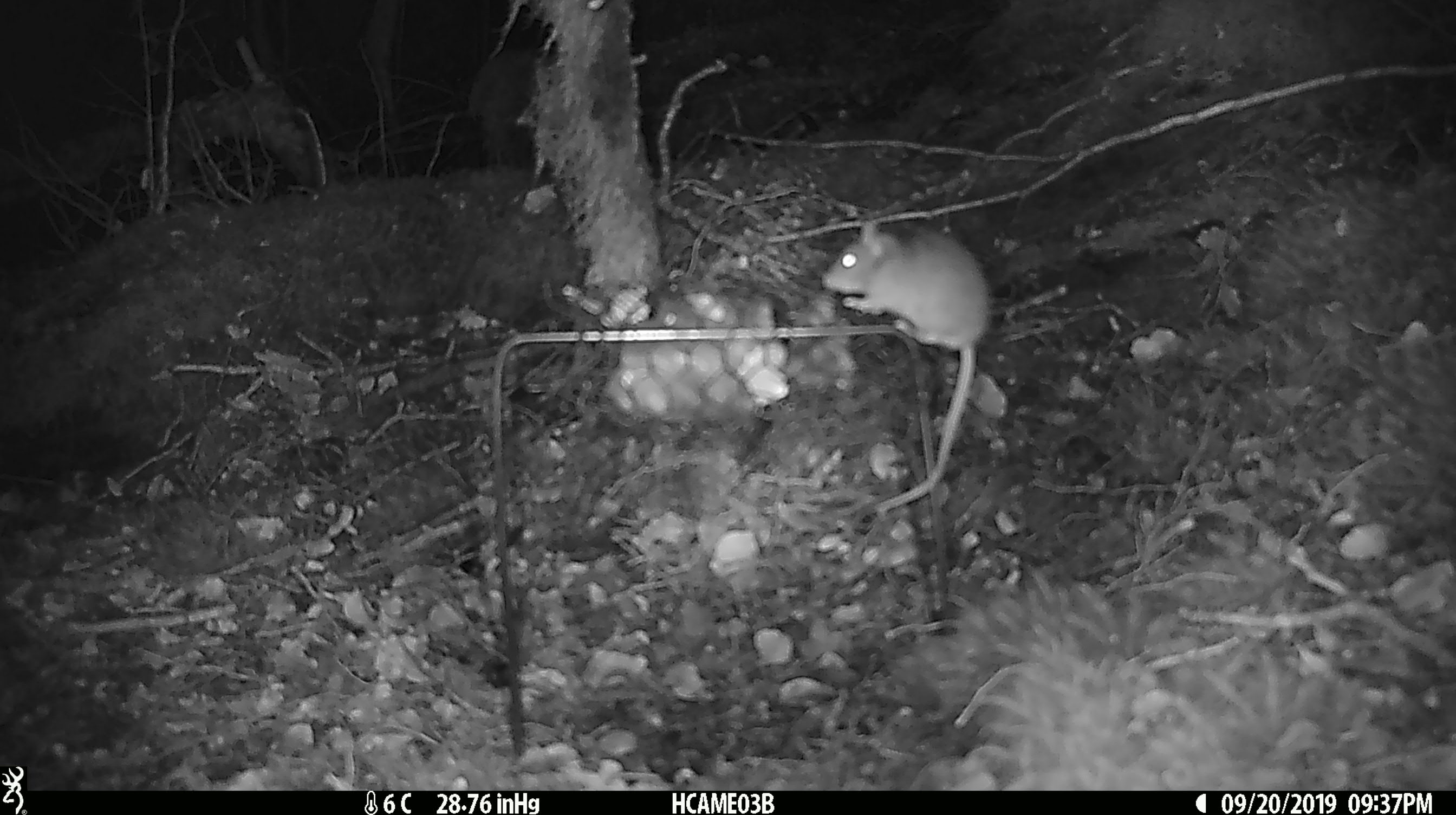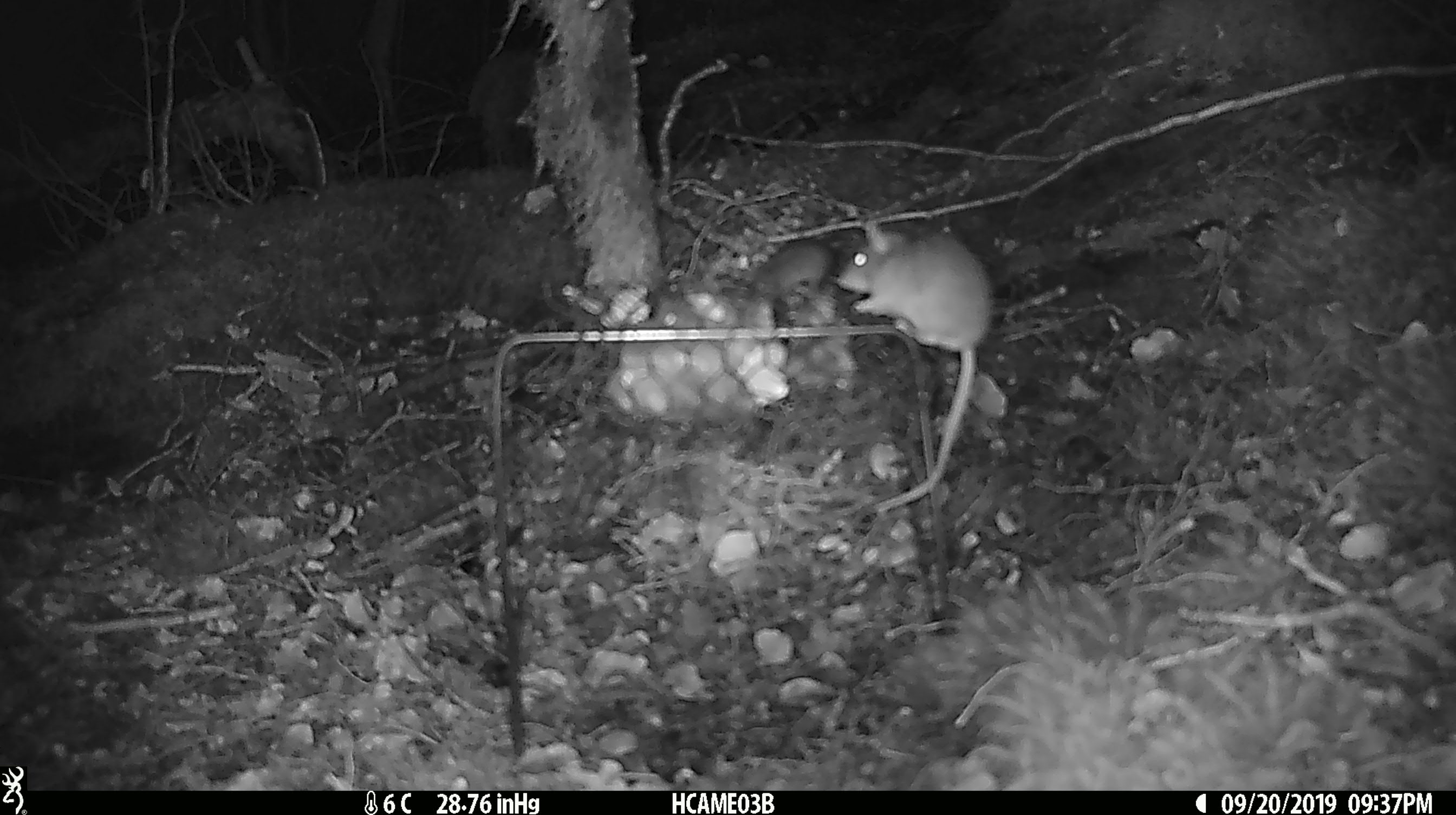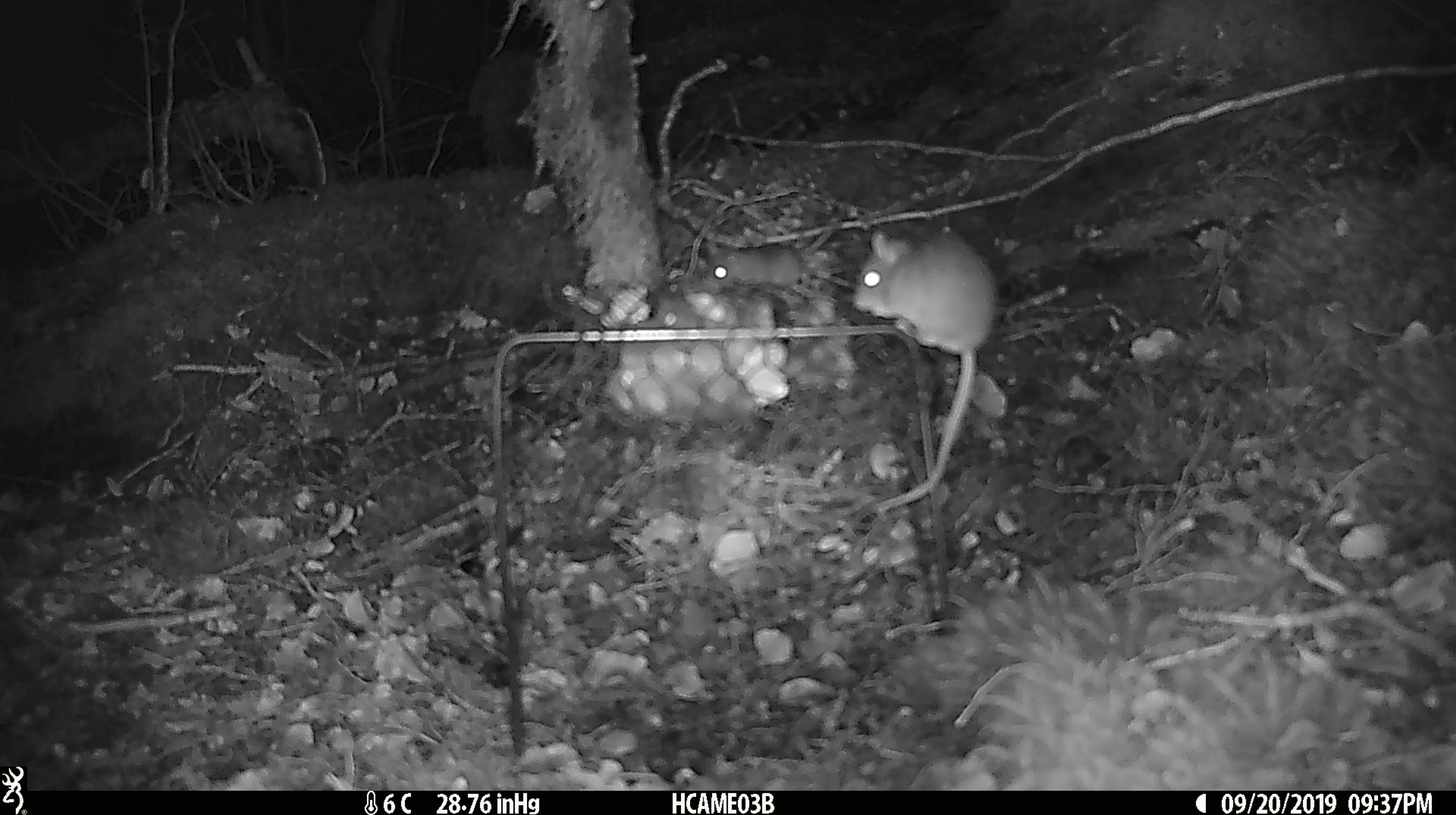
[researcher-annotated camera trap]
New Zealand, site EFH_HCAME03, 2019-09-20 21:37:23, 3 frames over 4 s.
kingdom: Animalia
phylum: Chordata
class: Mammalia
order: Rodentia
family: Muridae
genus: Mus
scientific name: Mus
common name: mouse